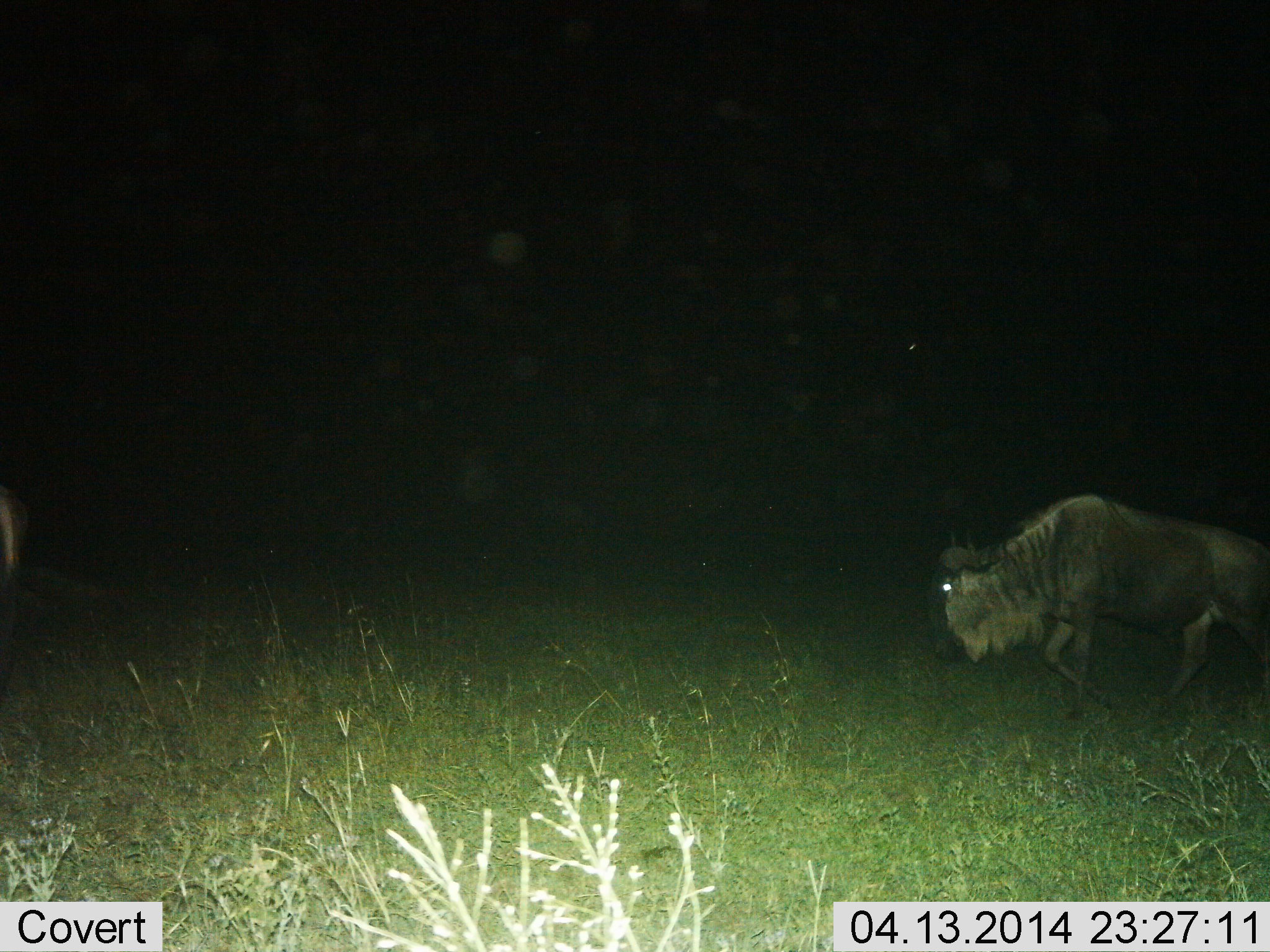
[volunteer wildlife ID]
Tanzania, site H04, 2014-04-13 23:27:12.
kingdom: Animalia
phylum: Chordata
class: Mammalia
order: Artiodactyla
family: Bovidae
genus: Connochaetes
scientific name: Connochaetes taurinus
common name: blue wildebeest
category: wildebeest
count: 1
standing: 0%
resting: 0%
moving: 100%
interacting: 0%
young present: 0%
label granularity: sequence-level